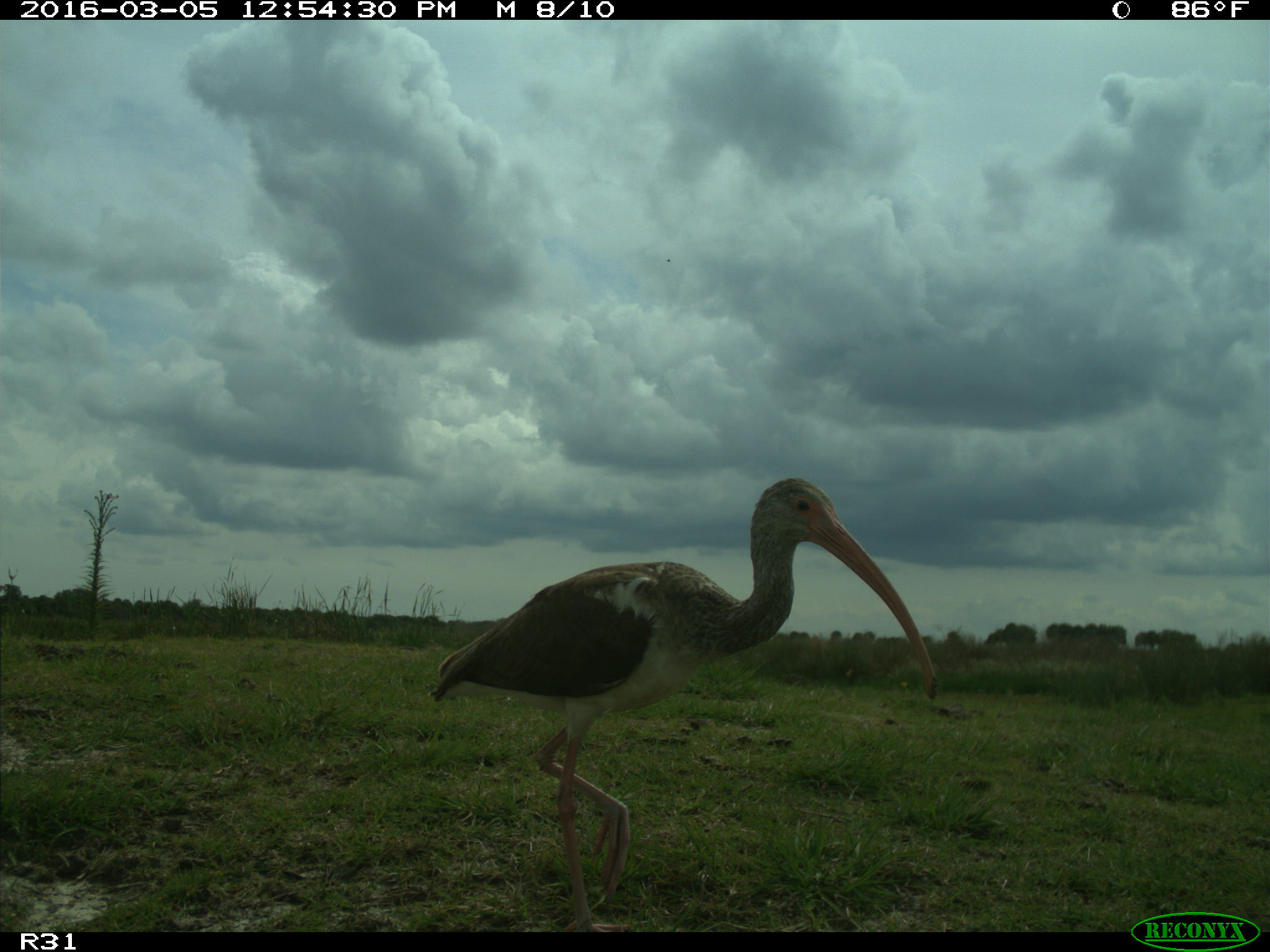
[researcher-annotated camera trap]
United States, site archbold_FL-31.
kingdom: Animalia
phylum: Chordata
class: Aves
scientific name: Aves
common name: birds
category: unidentified bird